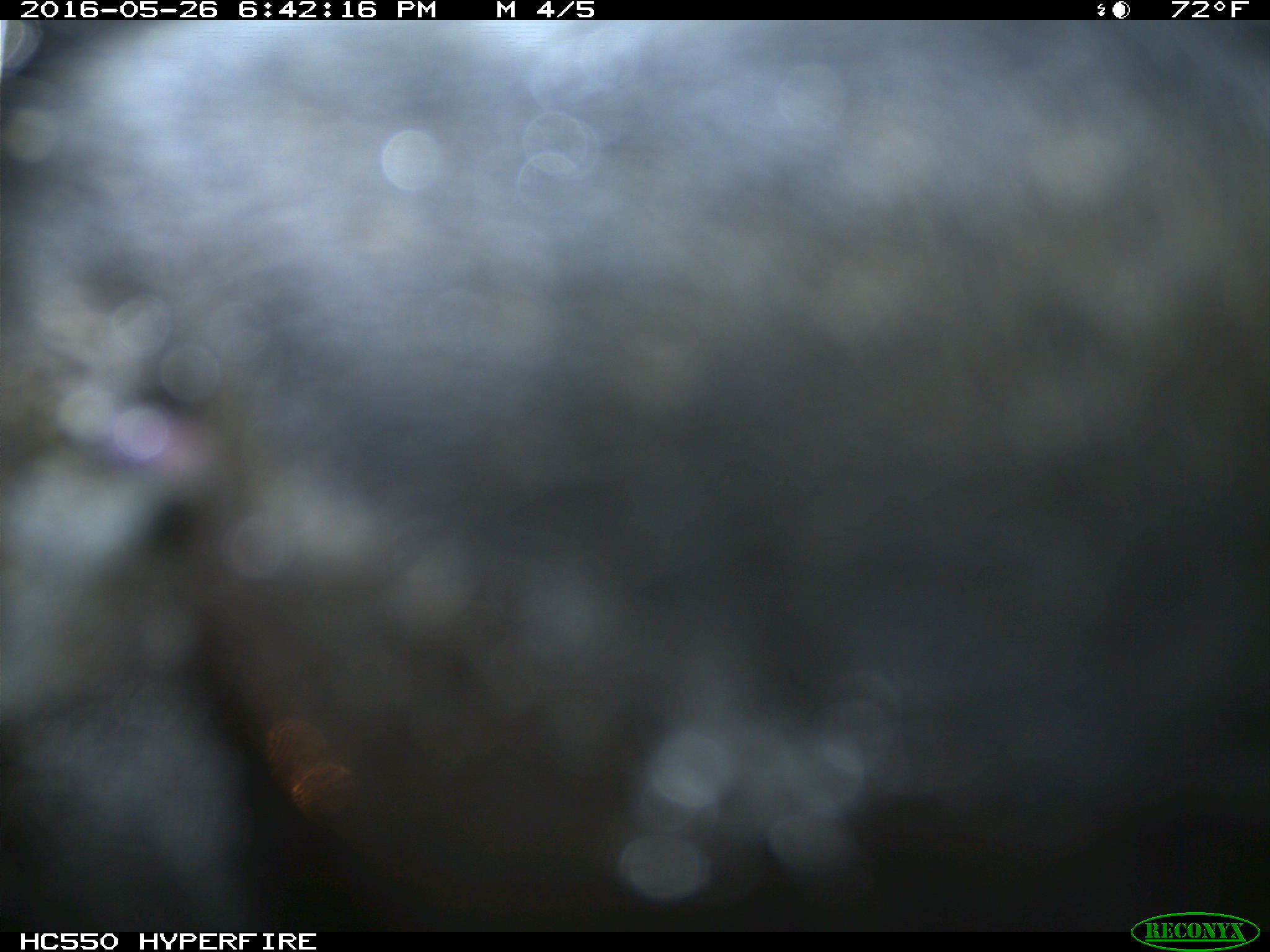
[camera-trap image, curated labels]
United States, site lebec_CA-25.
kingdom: Animalia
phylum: Chordata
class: Mammalia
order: Artiodactyla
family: Bovidae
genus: Bos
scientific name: Bos taurus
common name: domestic cow